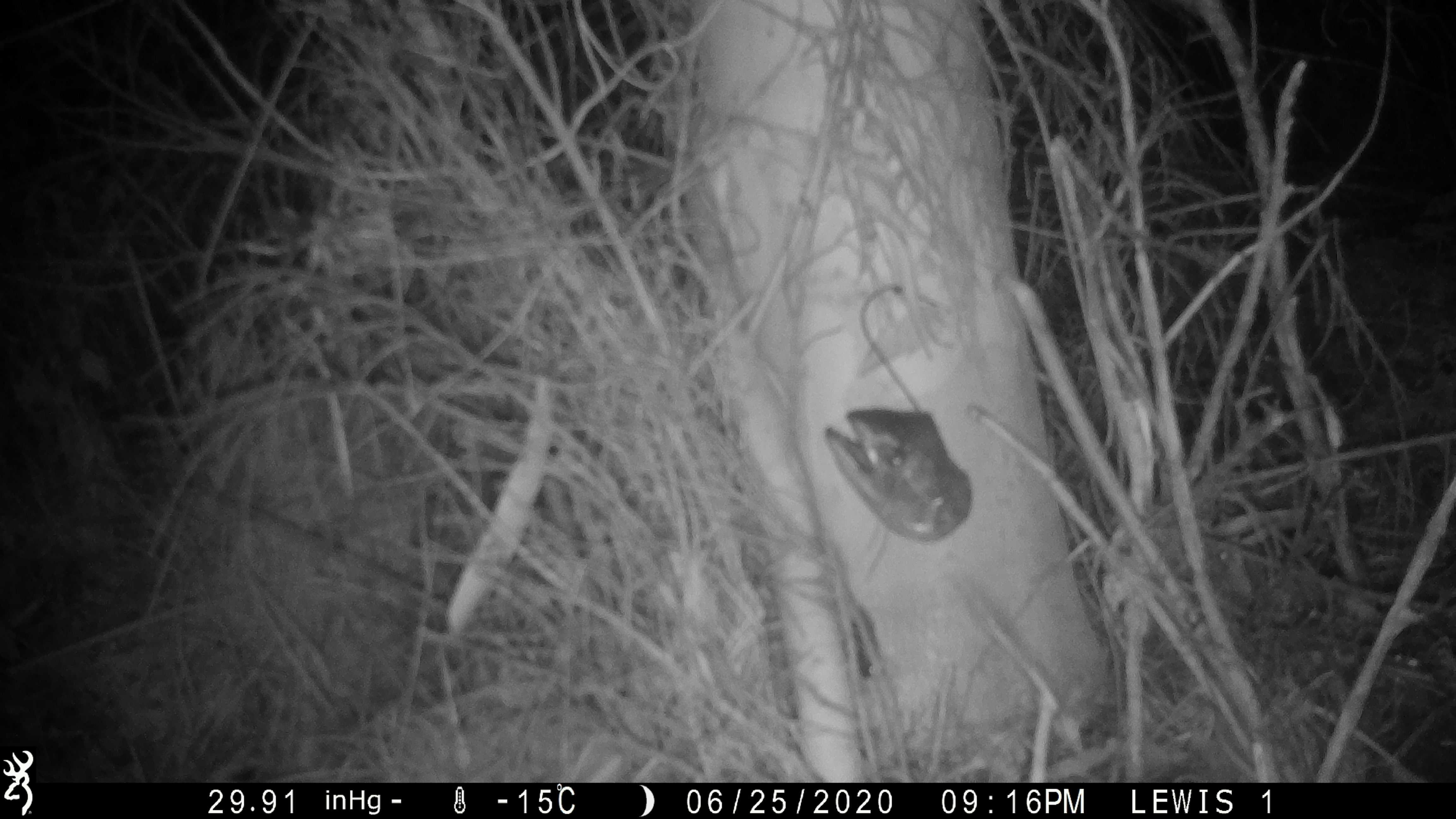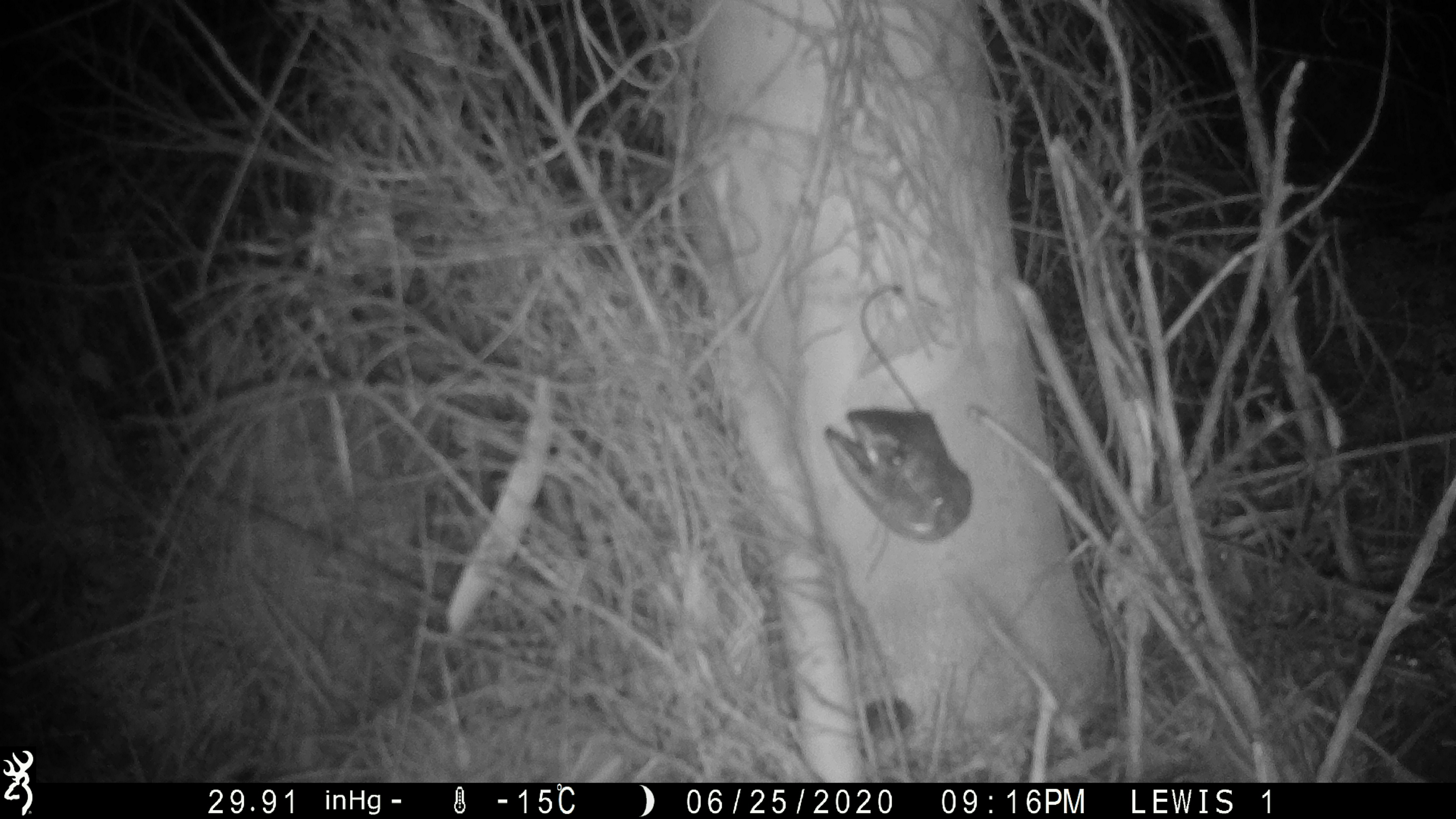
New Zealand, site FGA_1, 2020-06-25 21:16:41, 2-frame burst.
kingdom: Animalia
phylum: Chordata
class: Mammalia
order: Rodentia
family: Muridae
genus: Mus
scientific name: Mus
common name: mouse